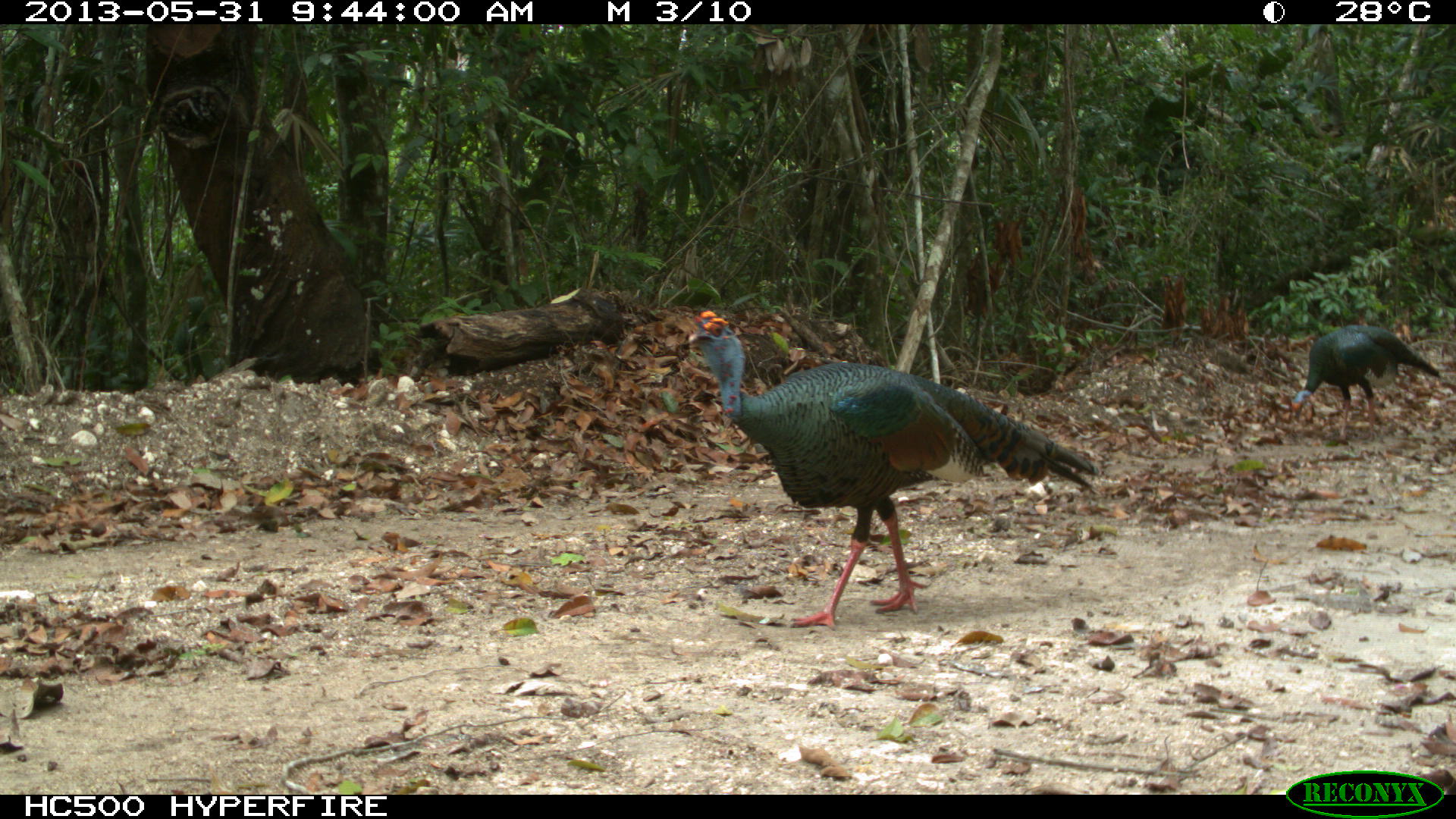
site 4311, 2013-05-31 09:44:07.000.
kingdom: Animalia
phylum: Chordata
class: Aves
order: Galliformes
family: Phasianidae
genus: Meleagris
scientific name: Meleagris ocellata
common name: ocellated turkey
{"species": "Meleagris ocellata (ocellated turkey)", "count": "2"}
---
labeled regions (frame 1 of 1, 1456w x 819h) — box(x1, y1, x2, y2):
meleagris ocellata: box(686, 308, 1101, 632); box(1288, 322, 1446, 442)